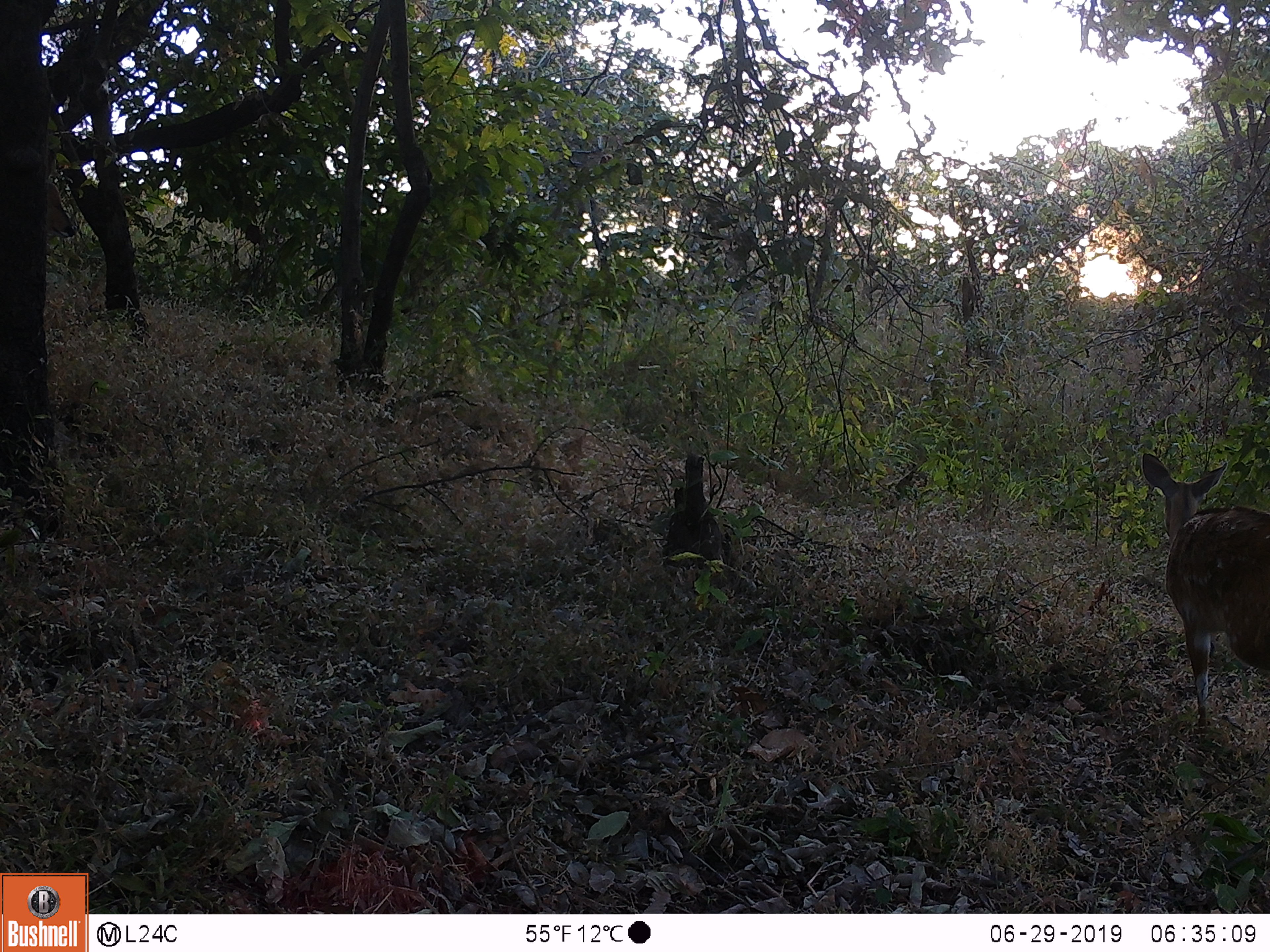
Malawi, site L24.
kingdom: Animalia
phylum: Chordata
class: Mammalia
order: Artiodactyla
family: Bovidae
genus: Tragelaphus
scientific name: Tragelaphus sylvaticus sylvaticus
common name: cape bushbuck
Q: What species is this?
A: Cape bushbuck (Tragelaphus sylvaticus sylvaticus).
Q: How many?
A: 1.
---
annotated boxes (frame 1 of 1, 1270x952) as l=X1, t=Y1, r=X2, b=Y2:
cape bushbuck: l=1131, t=443, r=1269, b=749